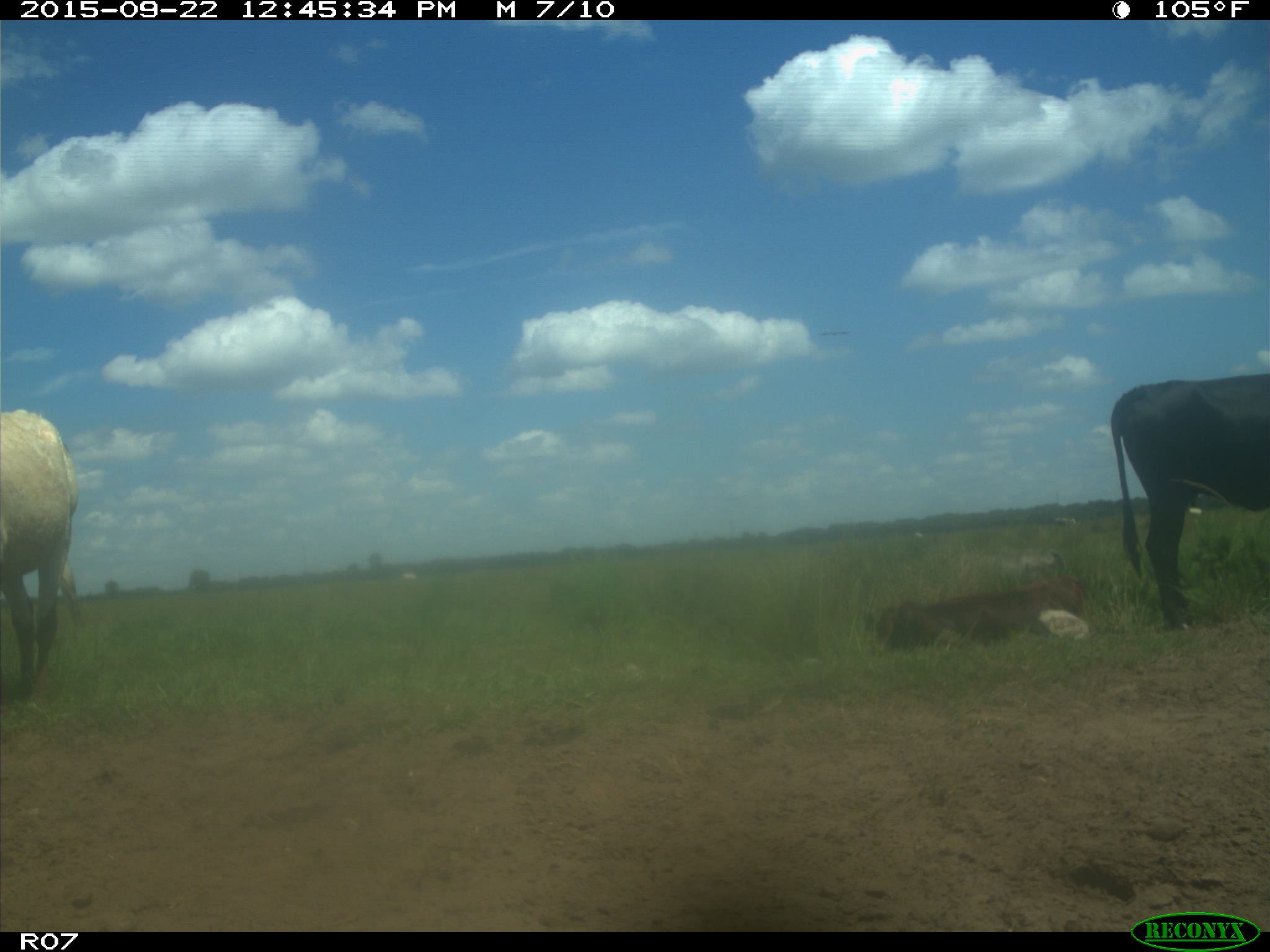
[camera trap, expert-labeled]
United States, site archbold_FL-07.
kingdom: Animalia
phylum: Chordata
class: Mammalia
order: Artiodactyla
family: Bovidae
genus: Bos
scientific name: Bos taurus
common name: domestic cow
Bos taurus (domestic cow).